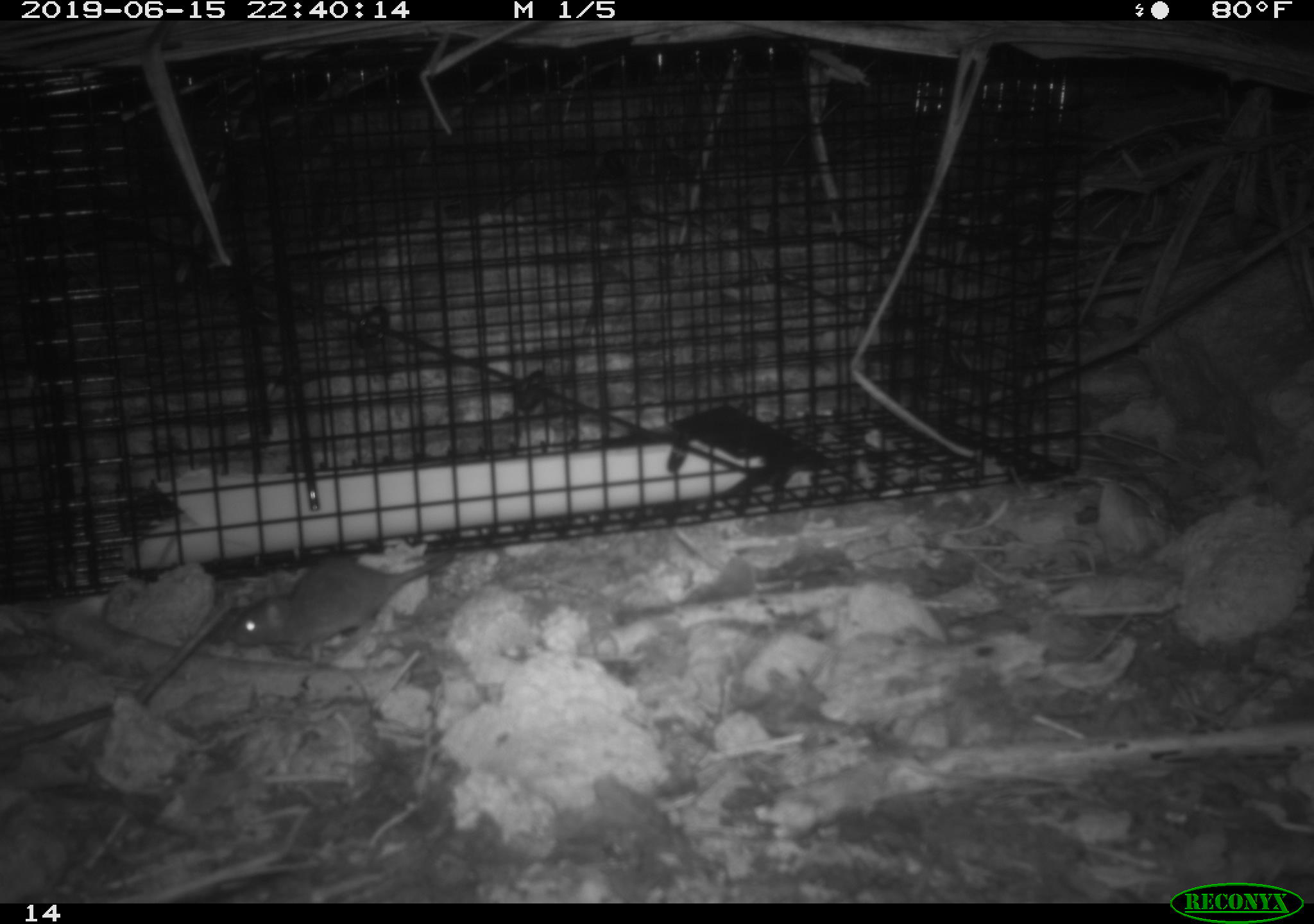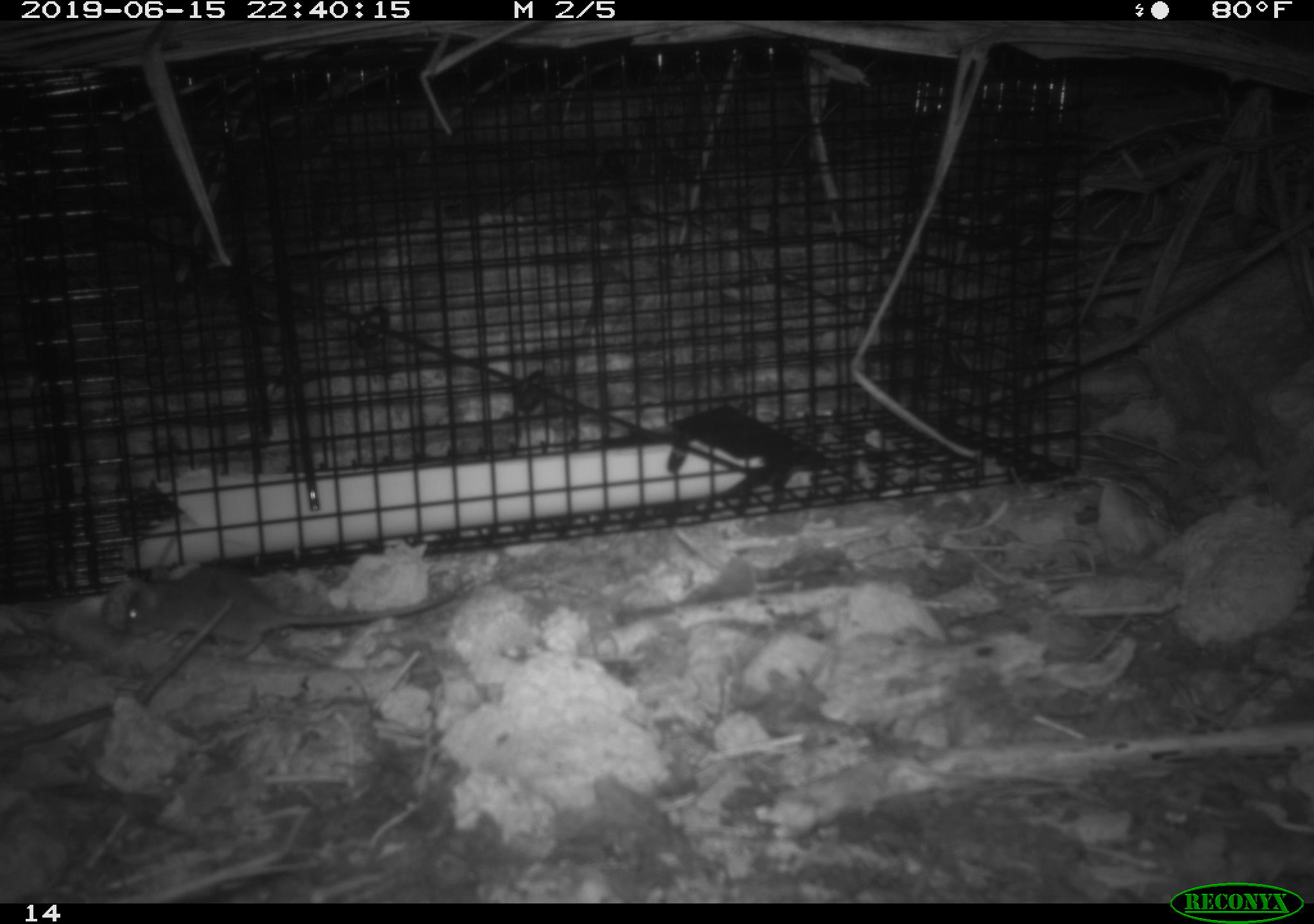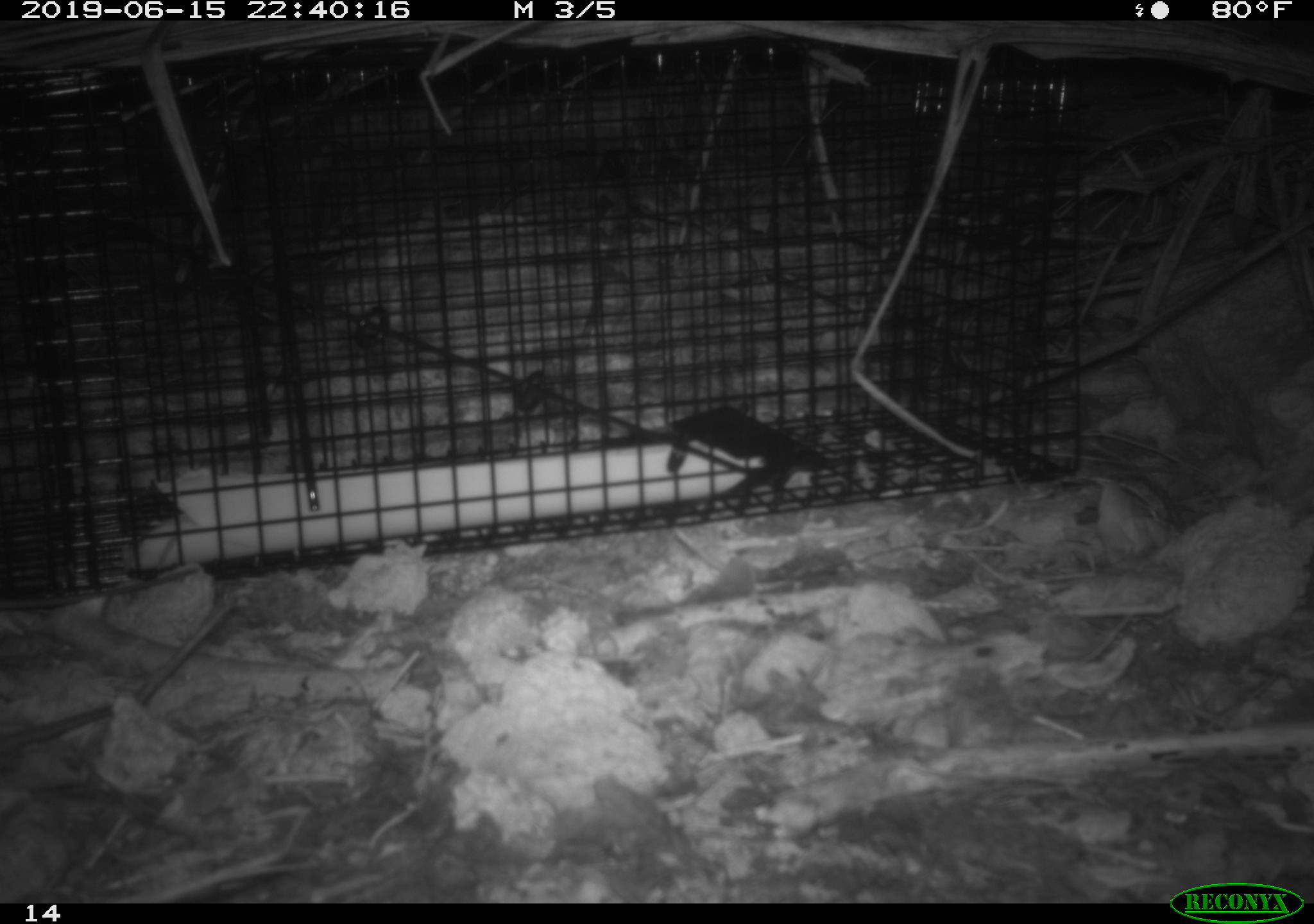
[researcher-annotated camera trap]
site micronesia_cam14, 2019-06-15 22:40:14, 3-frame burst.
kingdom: Animalia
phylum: Chordata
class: Mammalia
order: Rodentia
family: Muridae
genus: Rattus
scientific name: Rattus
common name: rat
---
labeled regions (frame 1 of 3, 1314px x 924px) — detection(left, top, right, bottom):
rat: detection(228, 547, 441, 662)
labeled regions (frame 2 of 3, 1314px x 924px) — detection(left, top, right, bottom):
rat: detection(107, 563, 504, 665)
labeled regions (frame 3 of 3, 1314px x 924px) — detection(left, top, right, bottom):
rat: detection(0, 561, 203, 620)